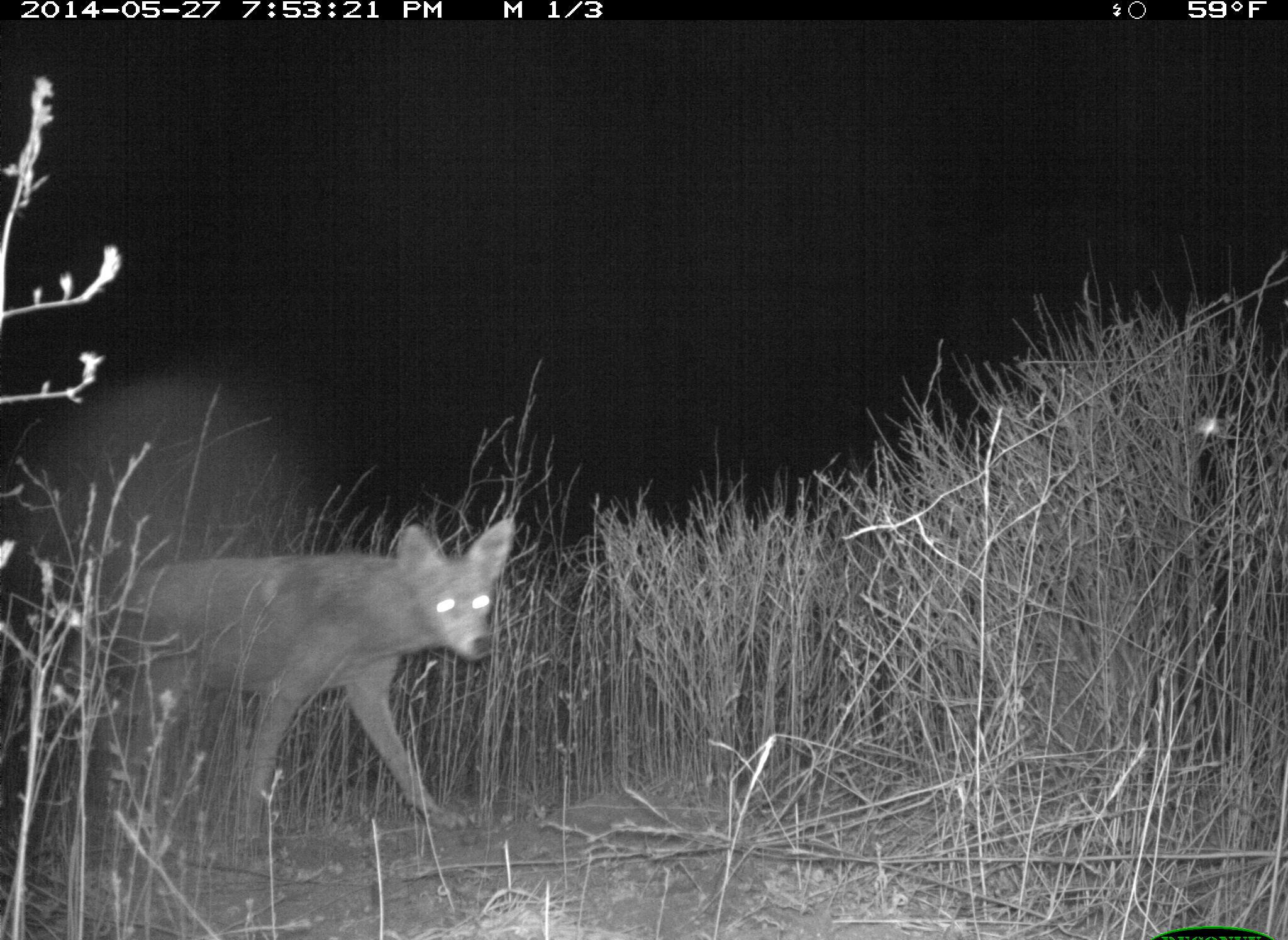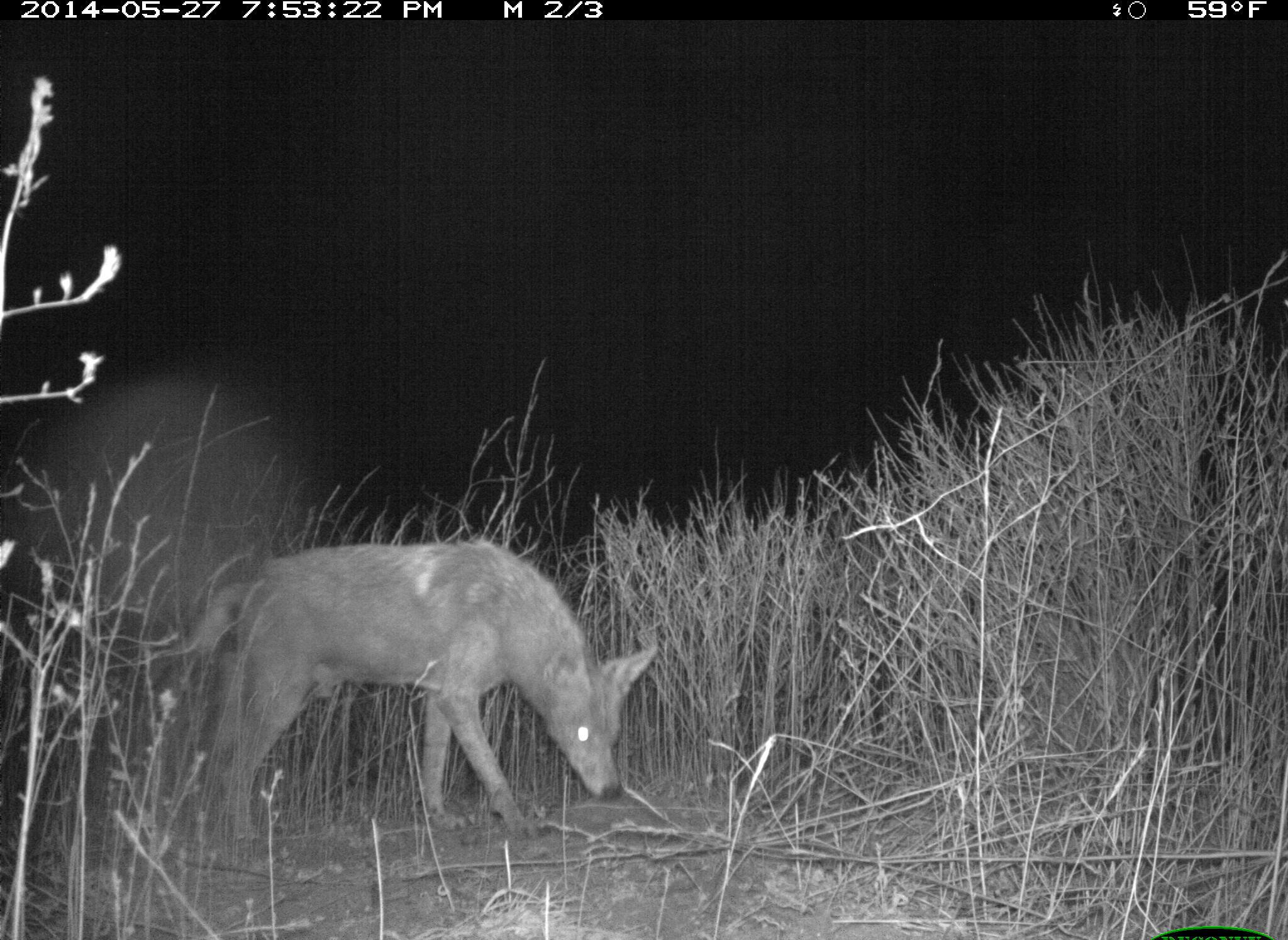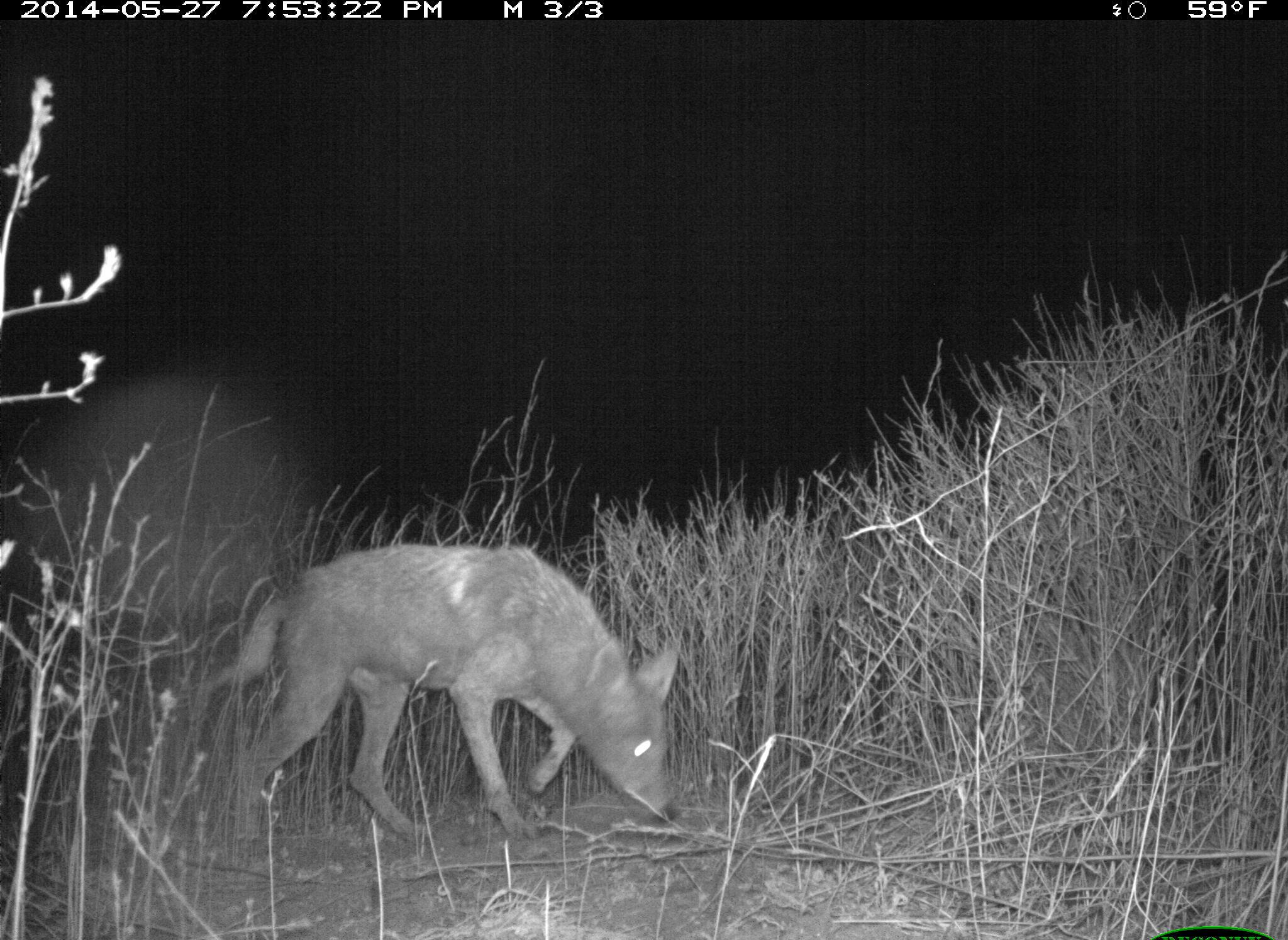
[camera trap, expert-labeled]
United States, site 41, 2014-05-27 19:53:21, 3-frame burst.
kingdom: Animalia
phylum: Chordata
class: Mammalia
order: Carnivora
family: Canidae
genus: Canis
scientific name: Canis latrans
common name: coyote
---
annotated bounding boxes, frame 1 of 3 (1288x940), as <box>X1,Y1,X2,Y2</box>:
coyote: <box>92,522,517,876</box>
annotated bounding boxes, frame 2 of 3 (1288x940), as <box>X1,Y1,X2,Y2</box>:
coyote: <box>171,535,662,859</box>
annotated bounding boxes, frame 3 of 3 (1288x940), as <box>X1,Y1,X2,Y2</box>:
coyote: <box>200,542,685,856</box>